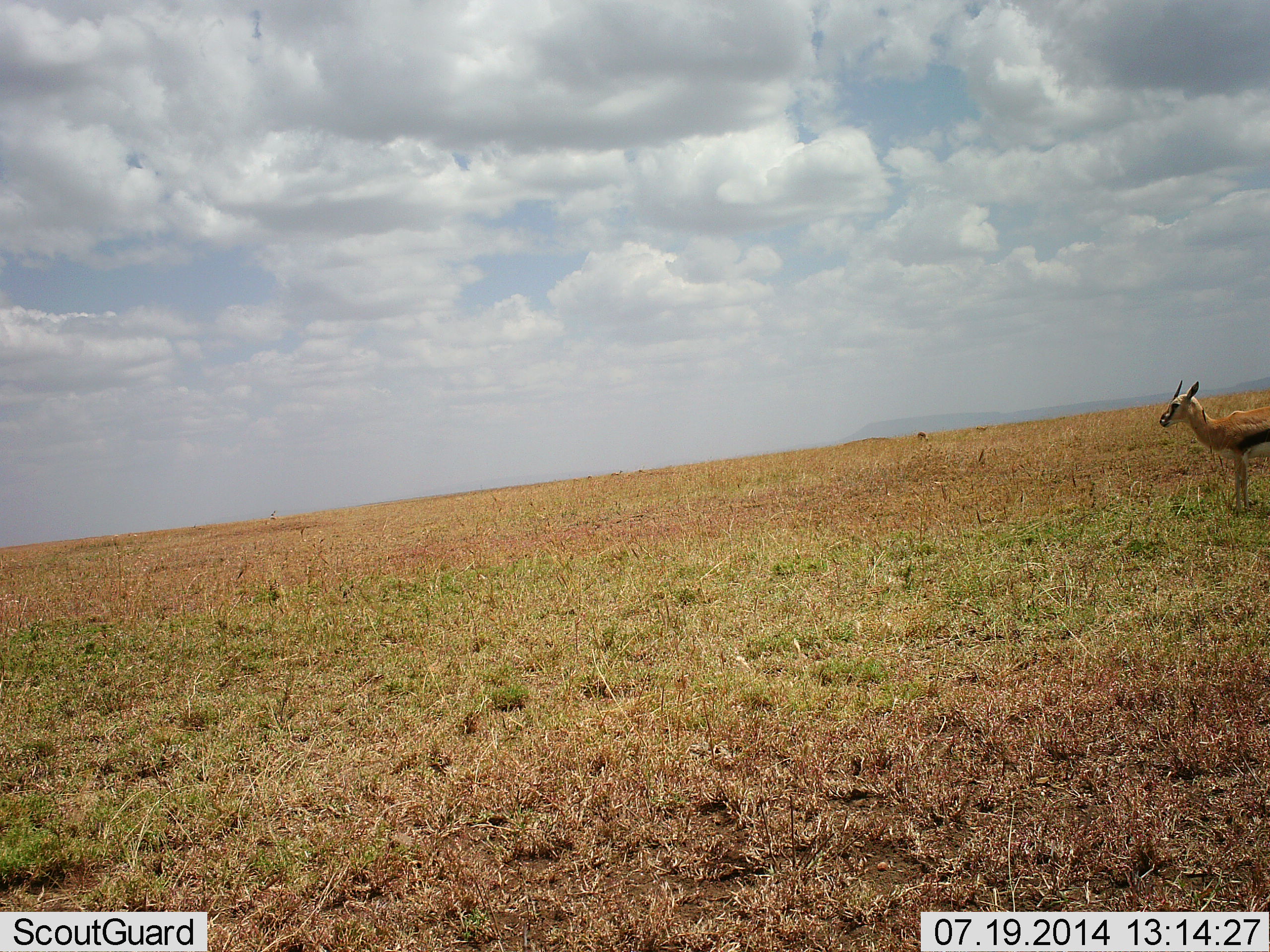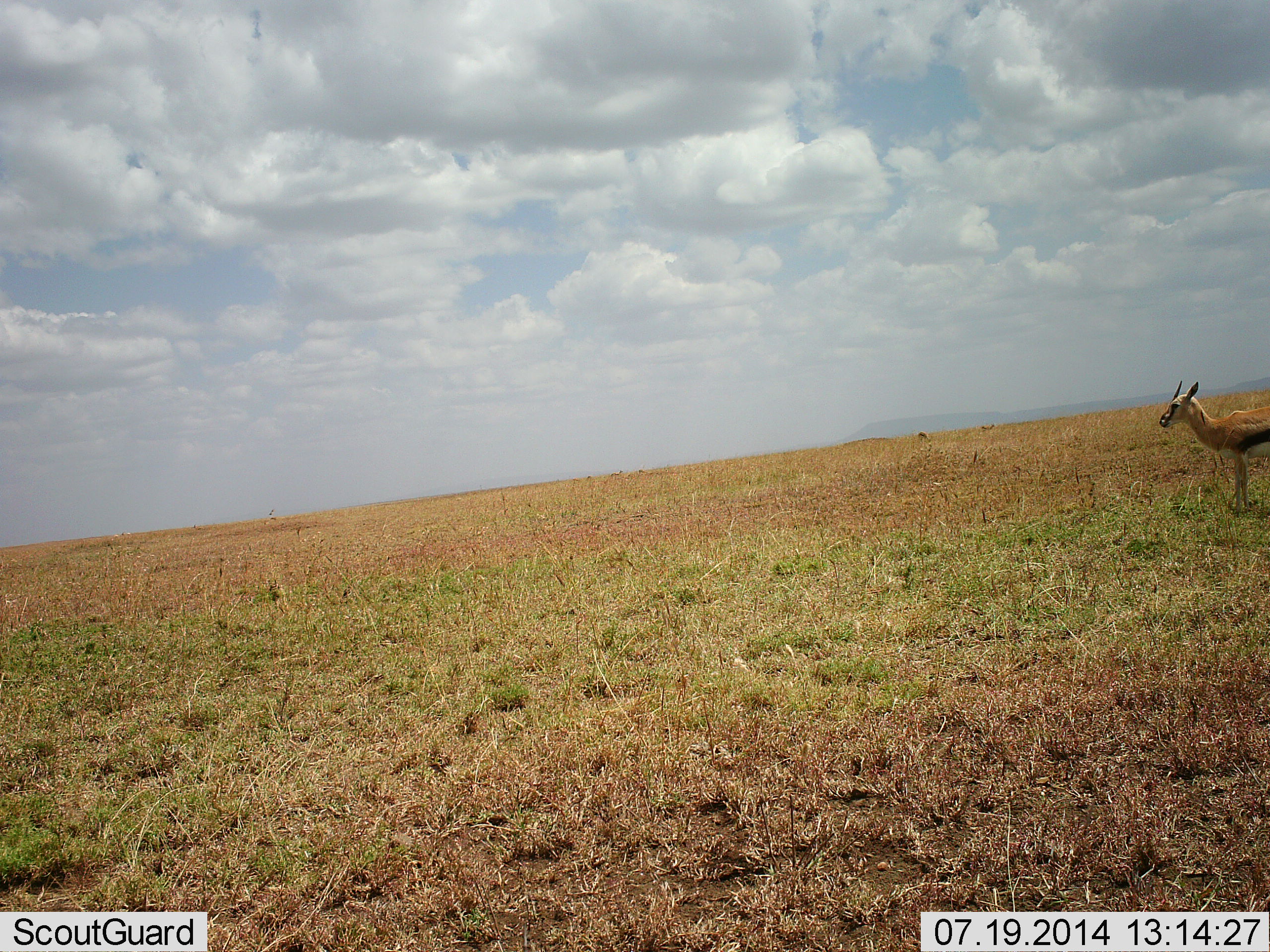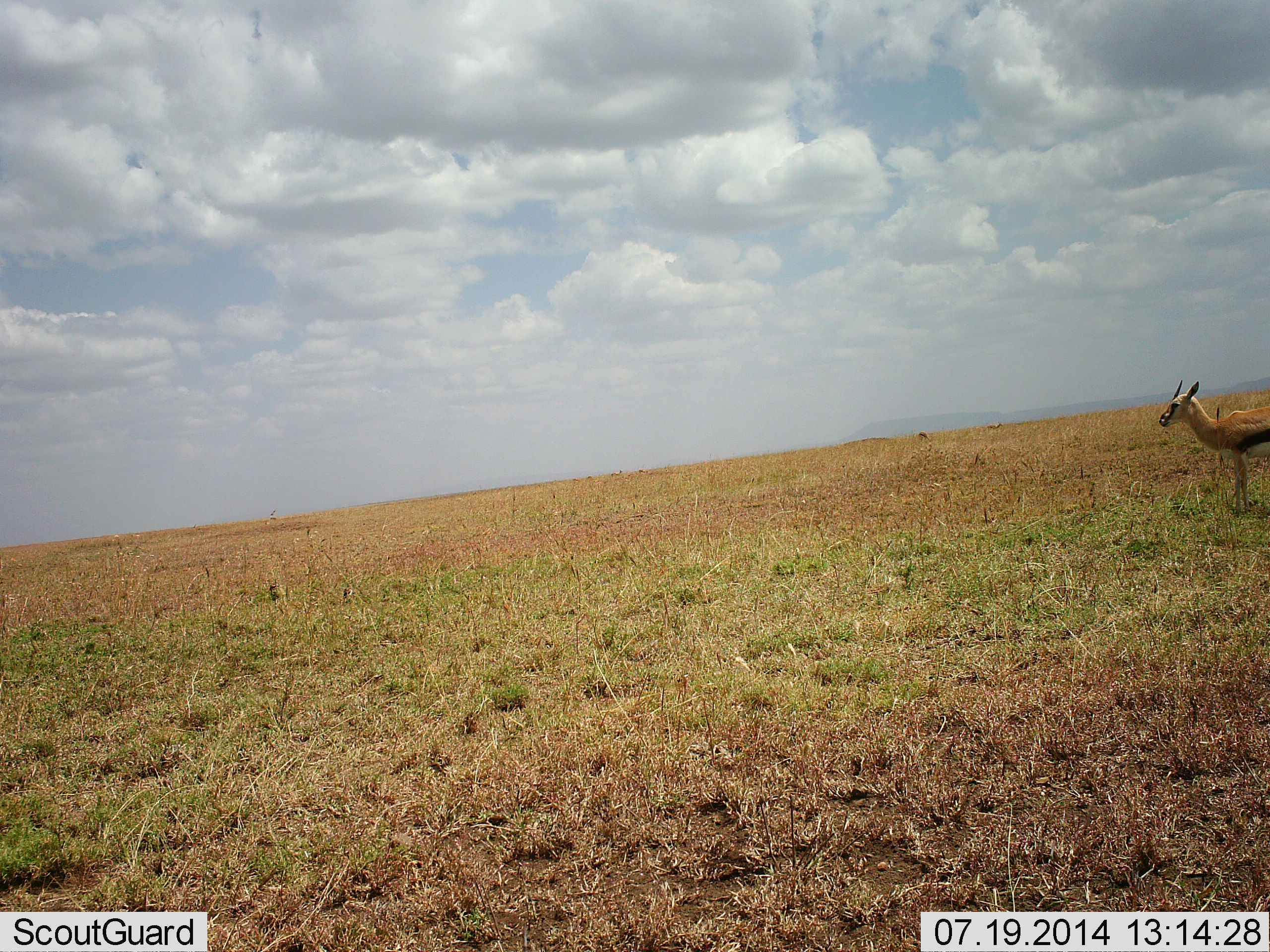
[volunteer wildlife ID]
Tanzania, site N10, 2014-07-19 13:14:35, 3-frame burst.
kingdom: Animalia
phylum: Chordata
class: Mammalia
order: Artiodactyla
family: Bovidae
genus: Eudorcas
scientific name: Eudorcas thomsonii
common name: thomson's gazelle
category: gazellethomsons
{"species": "gazellethomsons (thomson's gazelle) (Eudorcas thomsonii)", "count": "1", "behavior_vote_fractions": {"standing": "100%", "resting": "0%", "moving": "0%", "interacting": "0%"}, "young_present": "0%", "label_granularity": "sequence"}